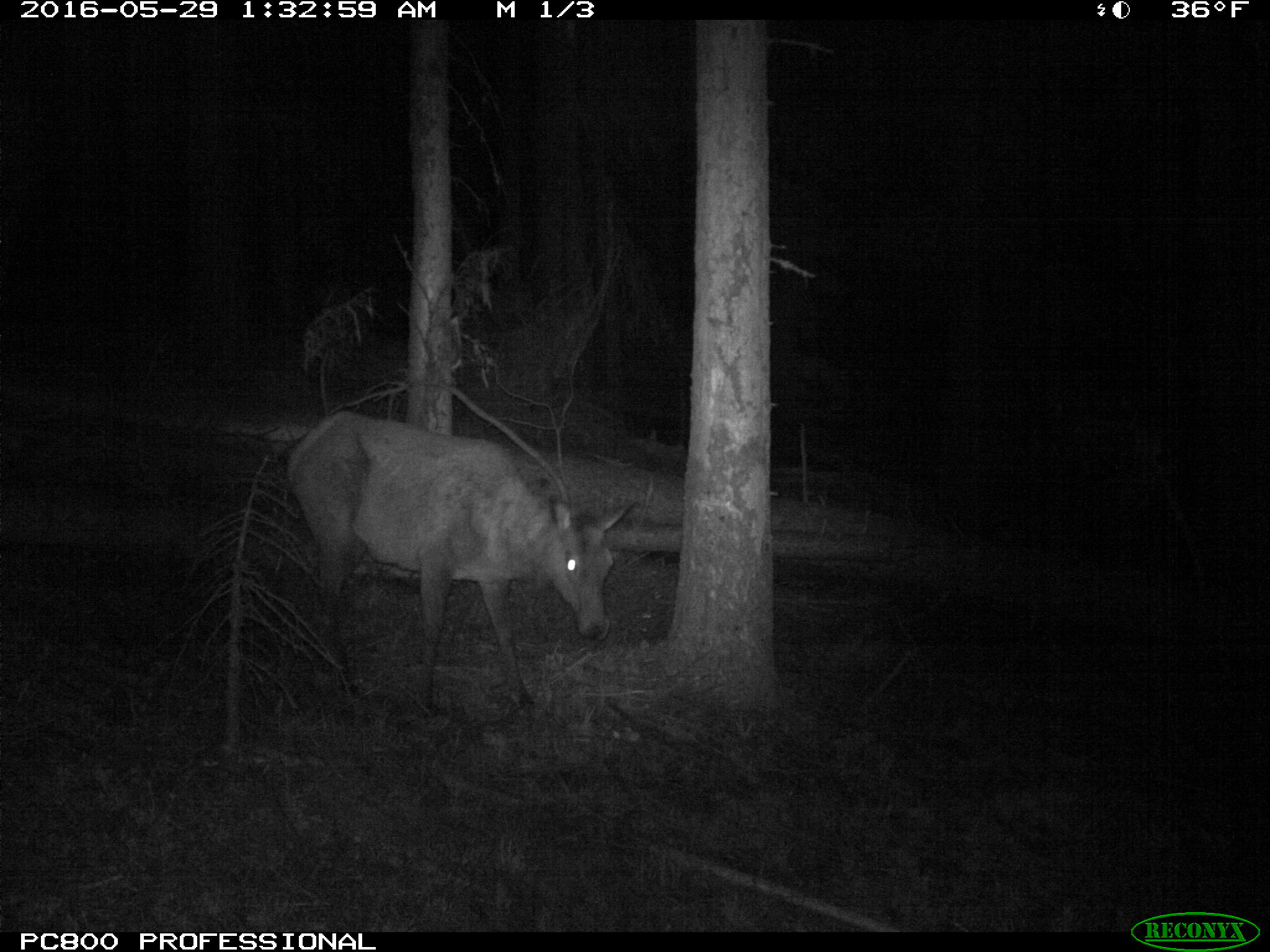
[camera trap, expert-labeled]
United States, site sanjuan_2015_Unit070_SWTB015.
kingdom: Animalia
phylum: Chordata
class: Mammalia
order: Artiodactyla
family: Cervidae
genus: Cervus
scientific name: Cervus elaphus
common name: red deer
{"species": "Cervus elaphus (red deer)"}